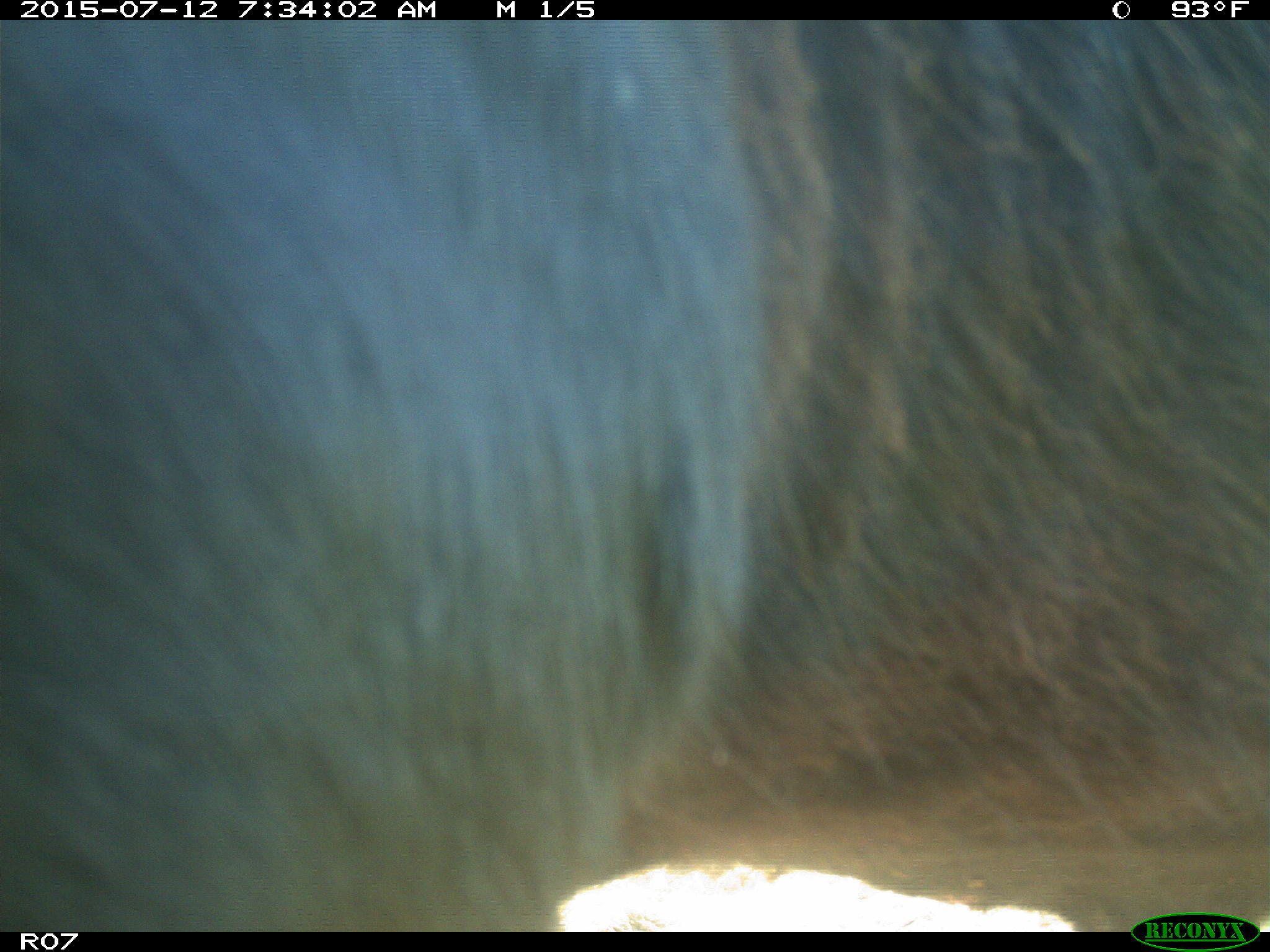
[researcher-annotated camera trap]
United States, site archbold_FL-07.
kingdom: Animalia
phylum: Chordata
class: Mammalia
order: Artiodactyla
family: Bovidae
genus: Bos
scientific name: Bos taurus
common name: domestic cow